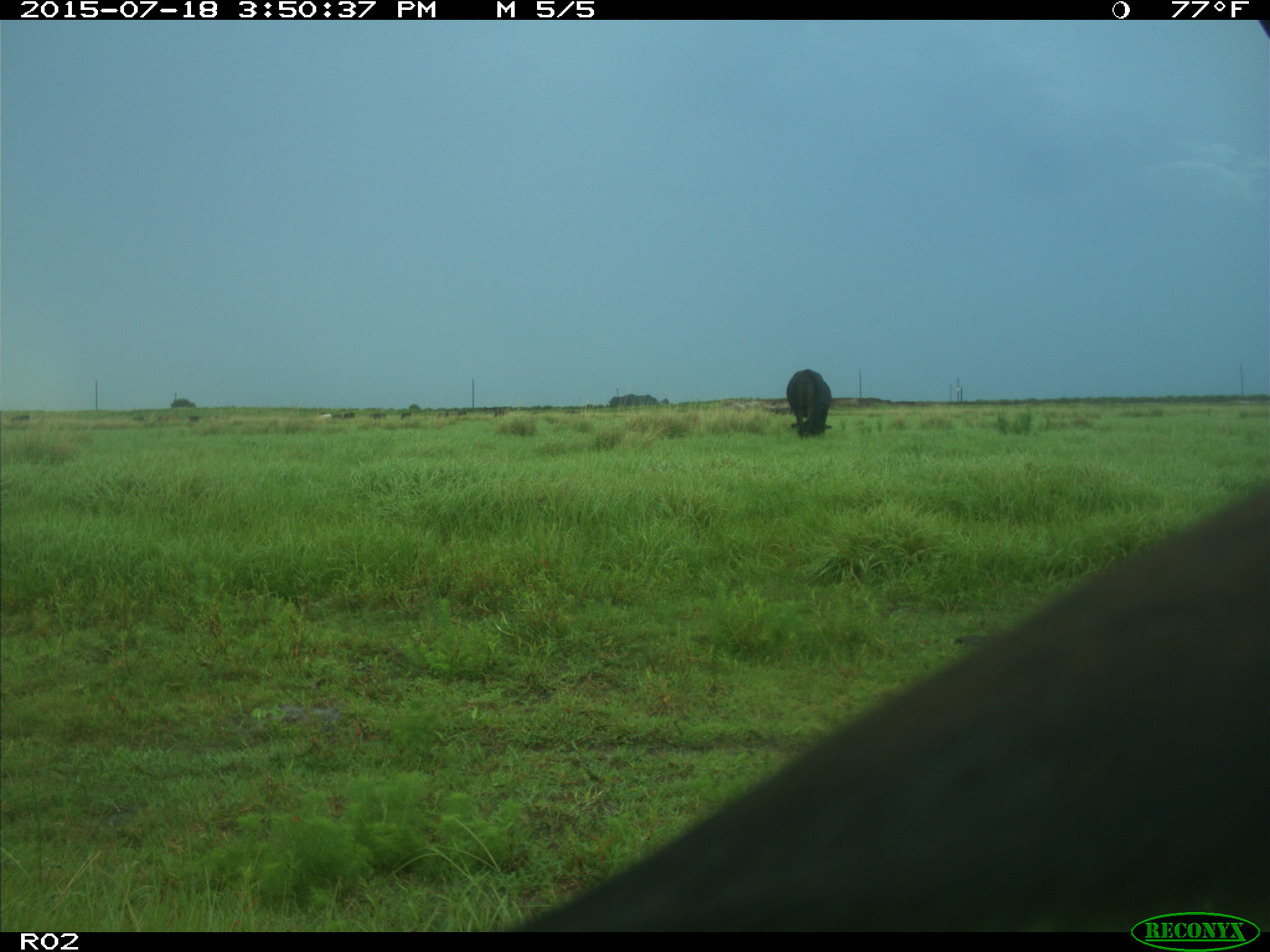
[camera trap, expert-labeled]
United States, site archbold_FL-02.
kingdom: Animalia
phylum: Chordata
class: Mammalia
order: Artiodactyla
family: Bovidae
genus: Bos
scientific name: Bos taurus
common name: domestic cow